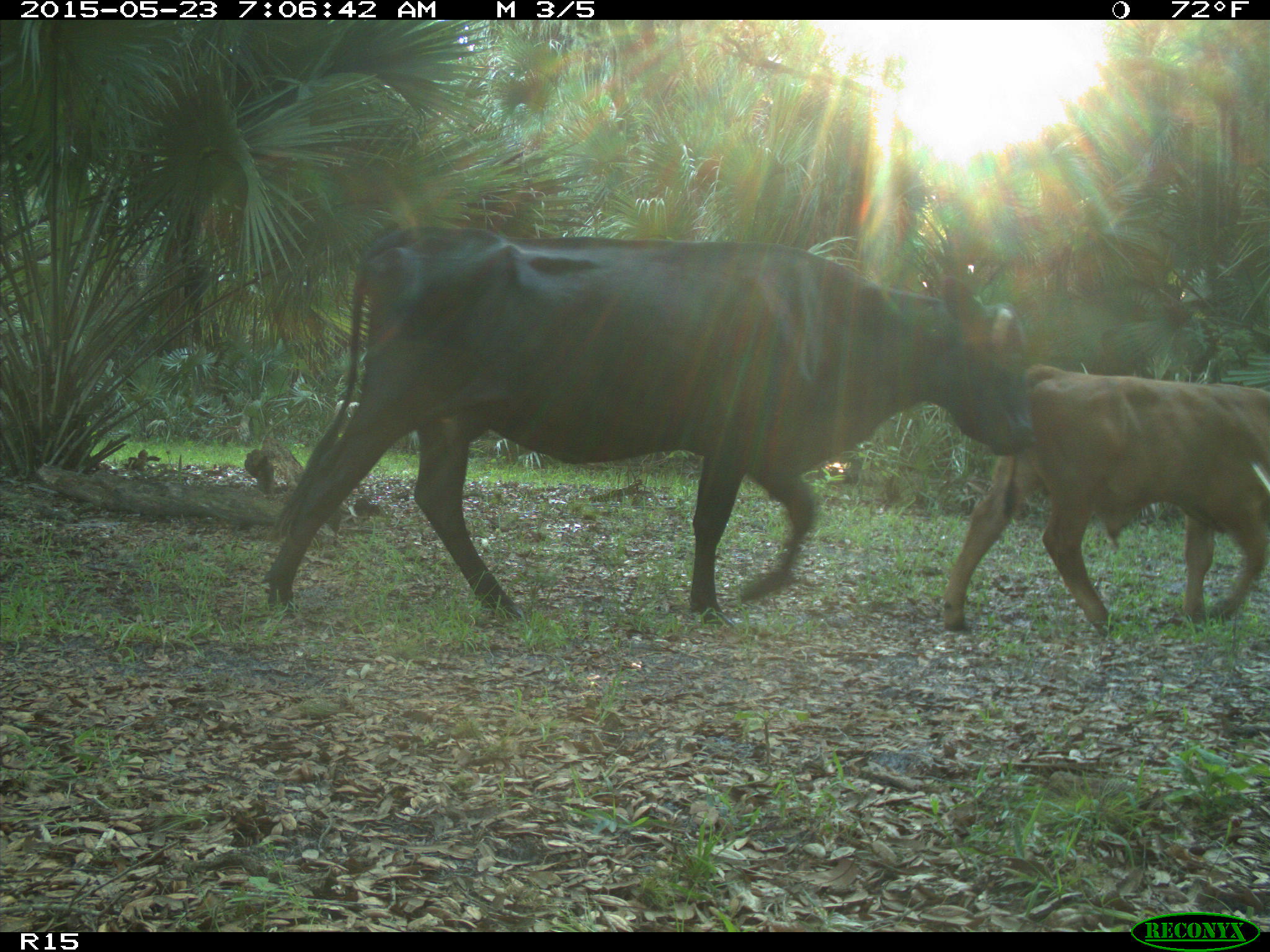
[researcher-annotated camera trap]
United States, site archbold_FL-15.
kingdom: Animalia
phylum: Chordata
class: Mammalia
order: Artiodactyla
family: Bovidae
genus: Bos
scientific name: Bos taurus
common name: domestic cow